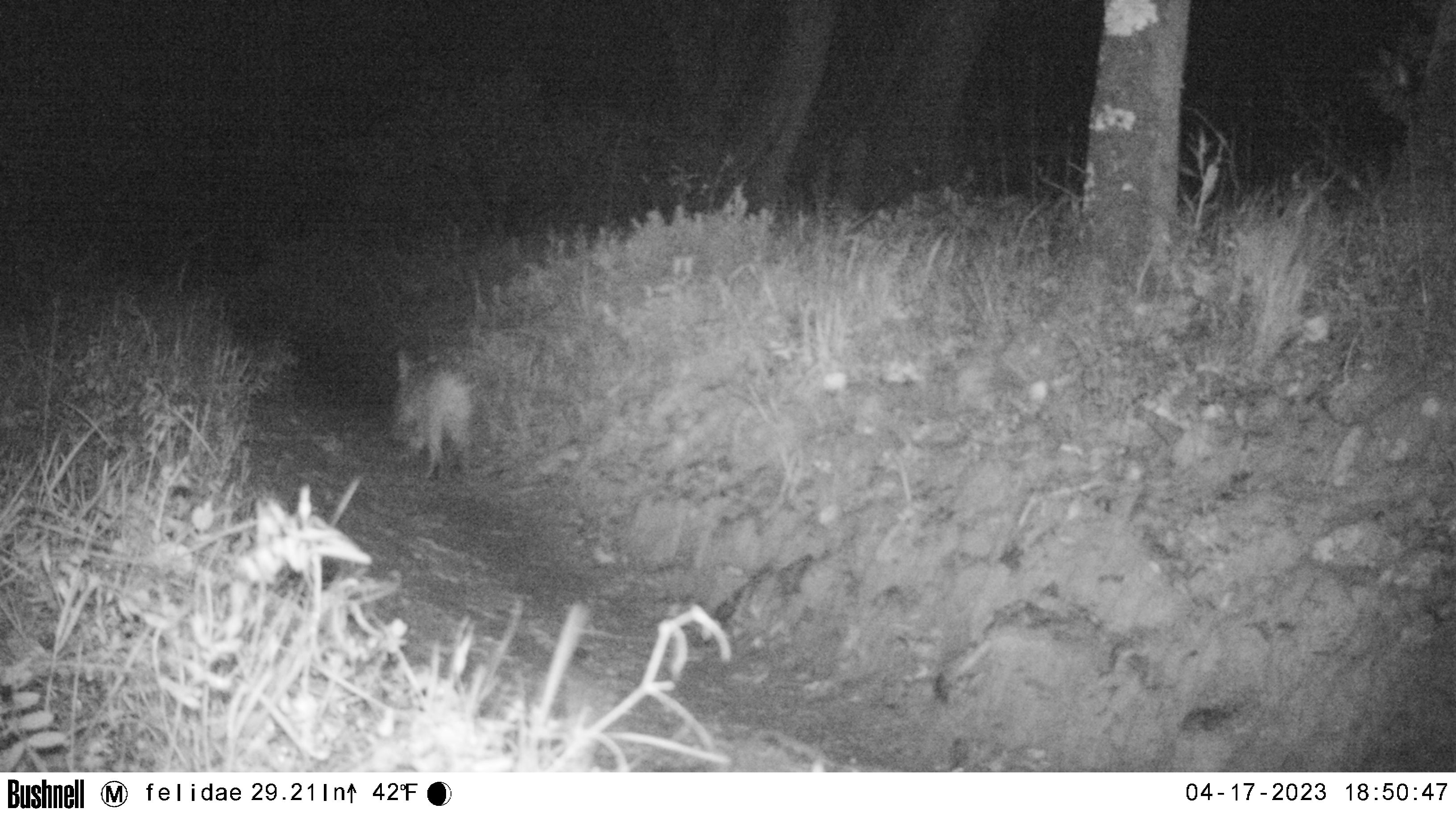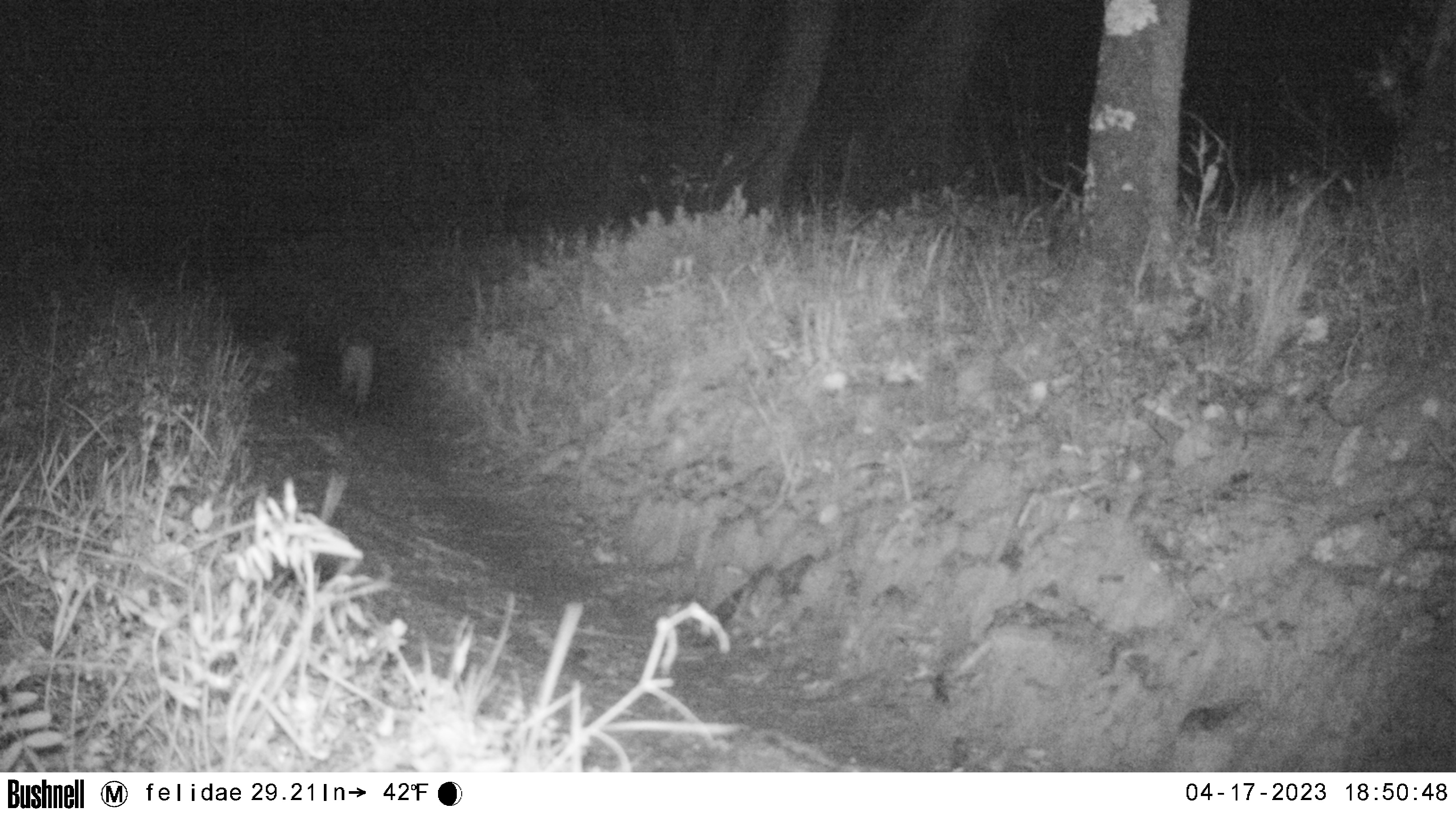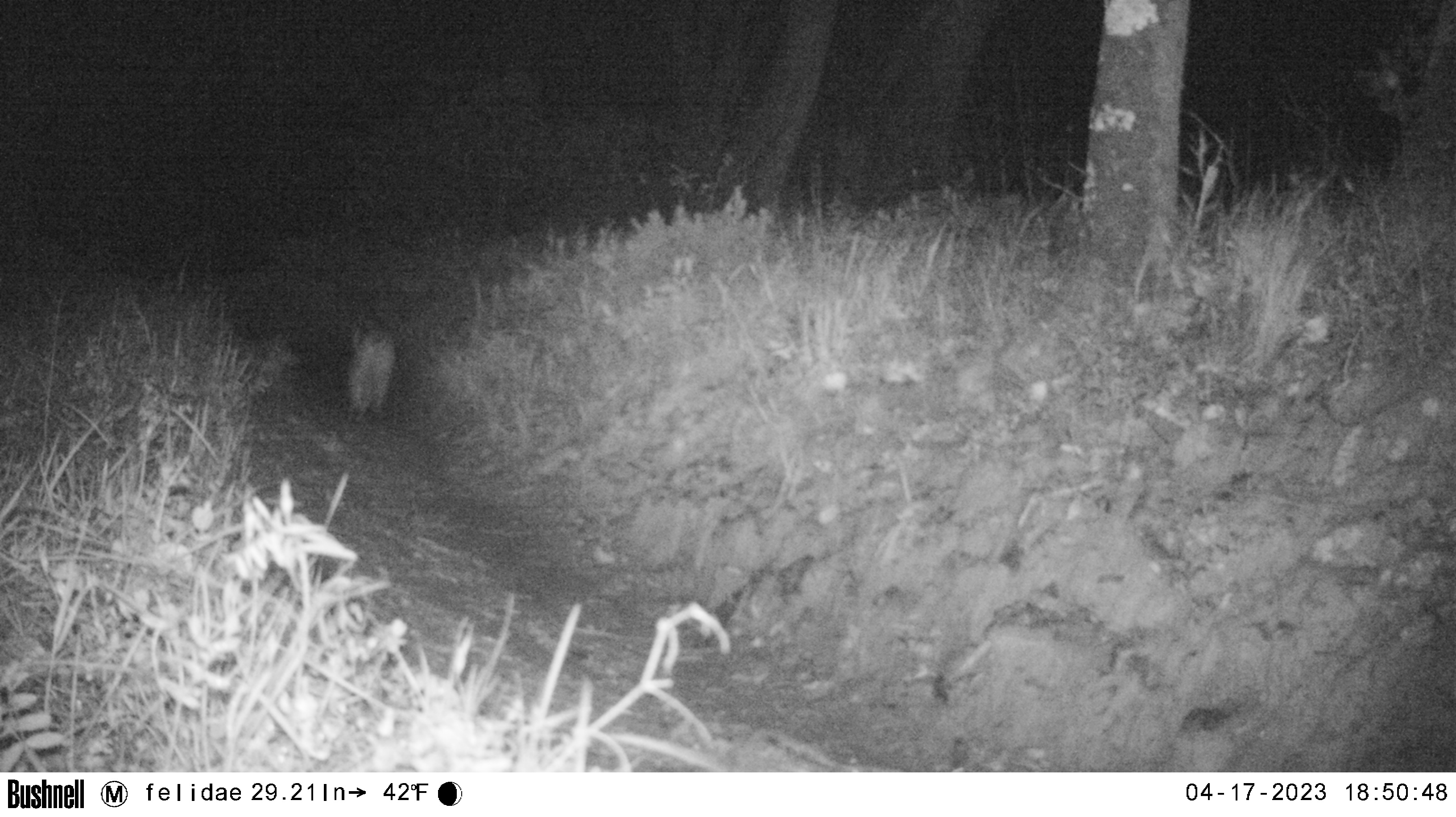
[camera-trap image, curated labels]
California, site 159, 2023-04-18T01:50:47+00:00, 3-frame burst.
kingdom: Animalia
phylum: Chordata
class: Mammalia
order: Carnivora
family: Felidae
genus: Lynx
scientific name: Lynx rufus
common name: bobcat